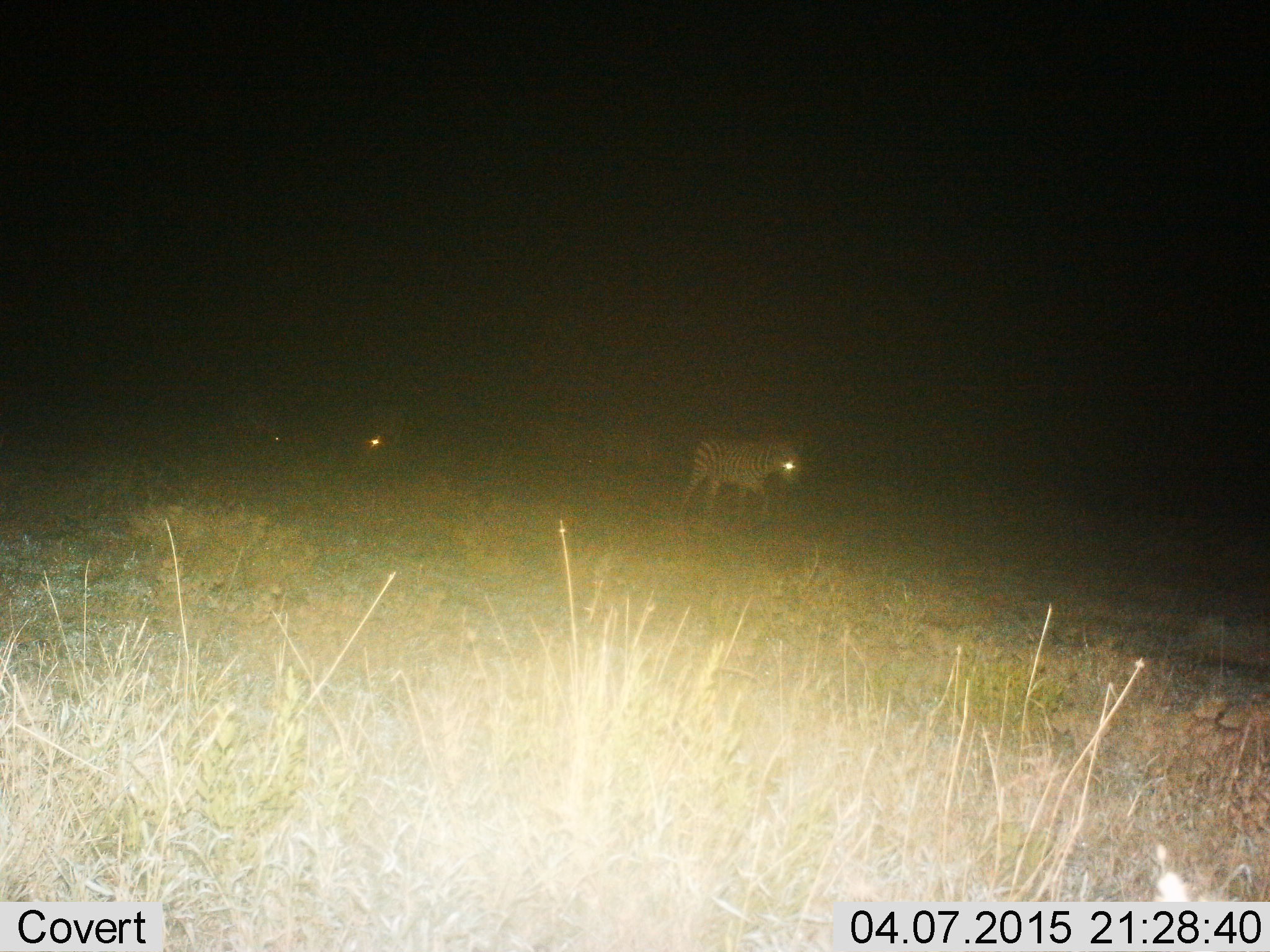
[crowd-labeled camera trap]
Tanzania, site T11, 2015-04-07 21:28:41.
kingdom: Animalia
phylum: Chordata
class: Mammalia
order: Perissodactyla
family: Equidae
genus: Equus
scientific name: Equus quagga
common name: plains zebra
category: zebra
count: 3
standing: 20%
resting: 0%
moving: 90%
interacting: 0%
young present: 0%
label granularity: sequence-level